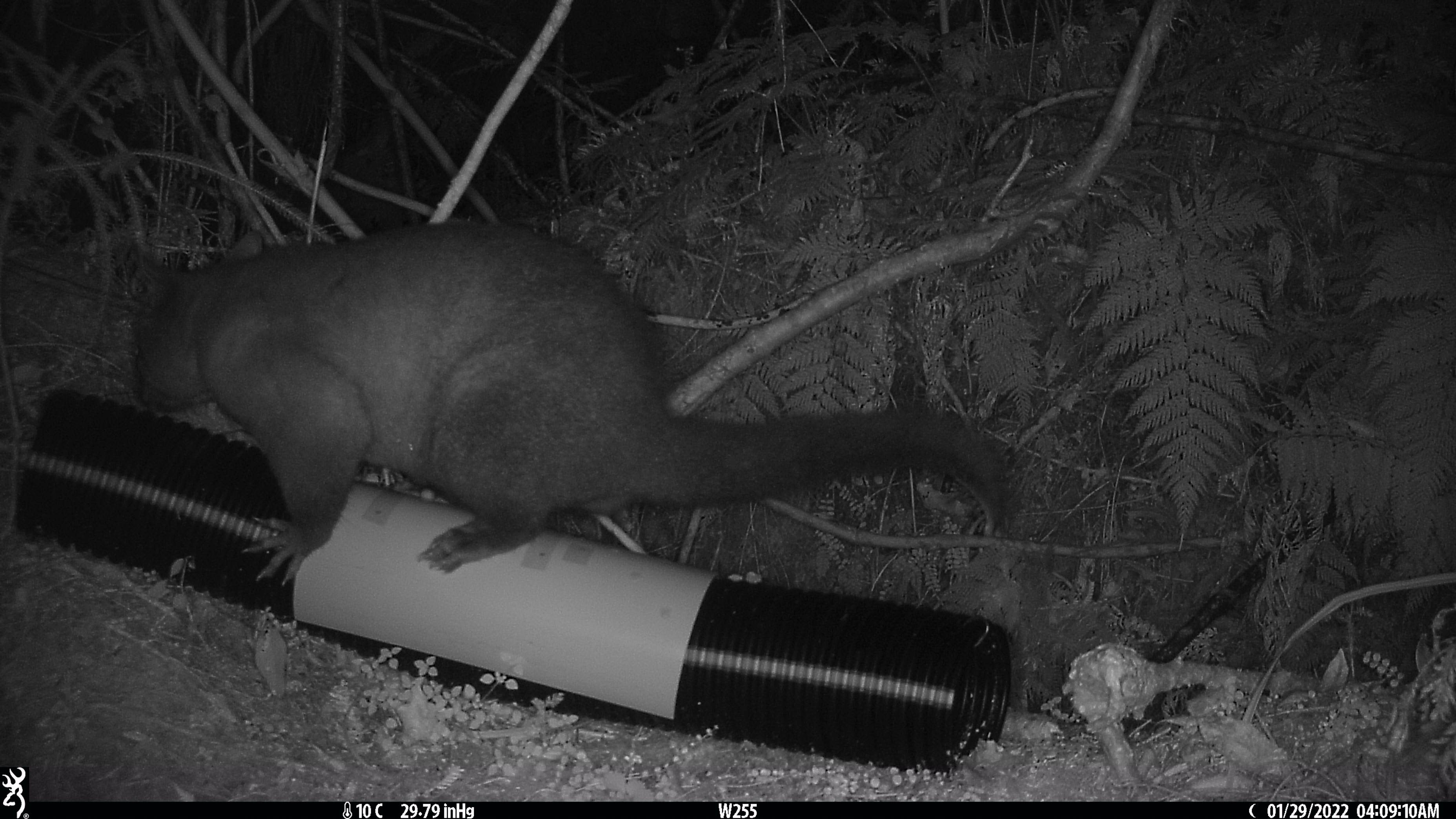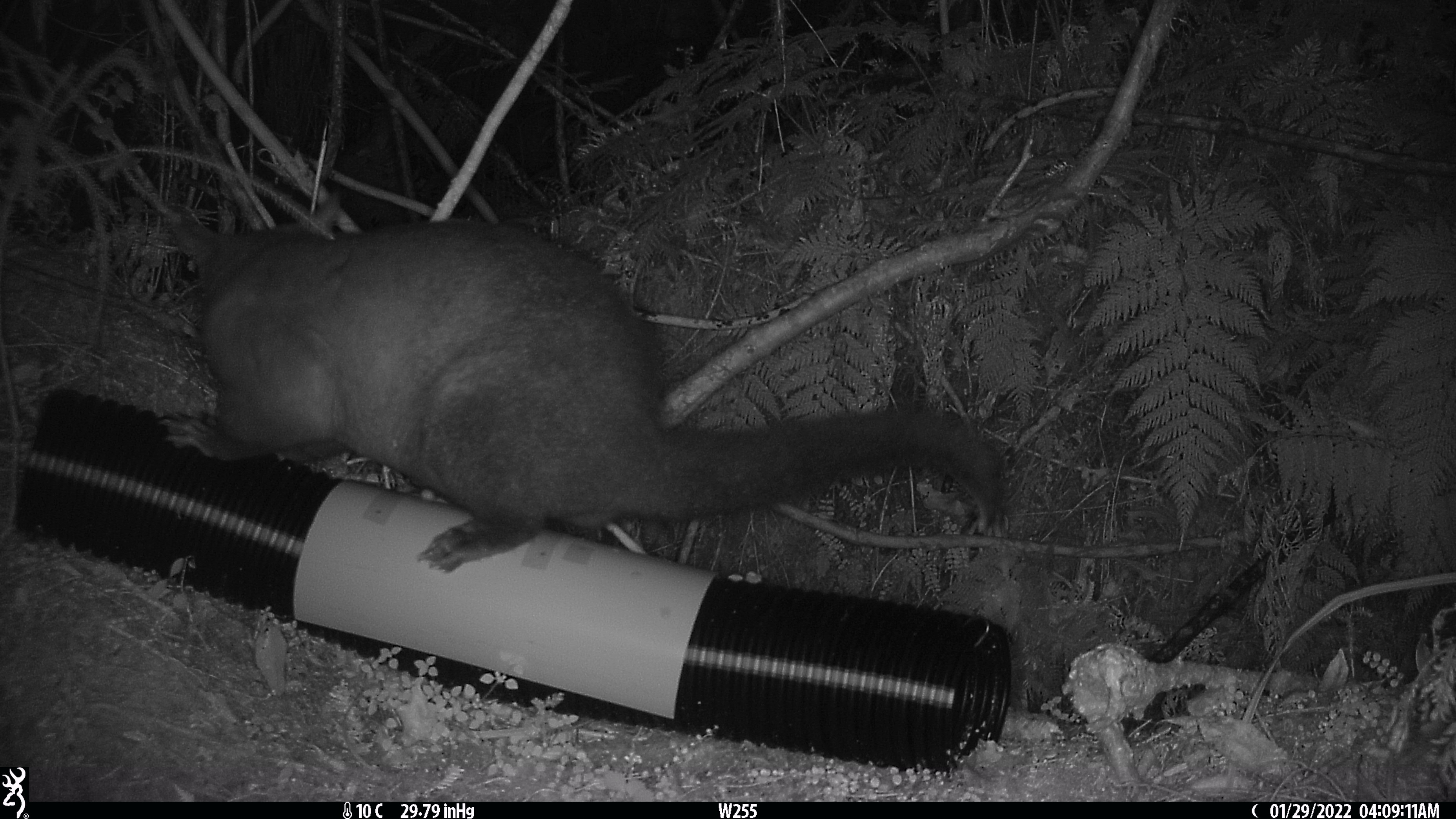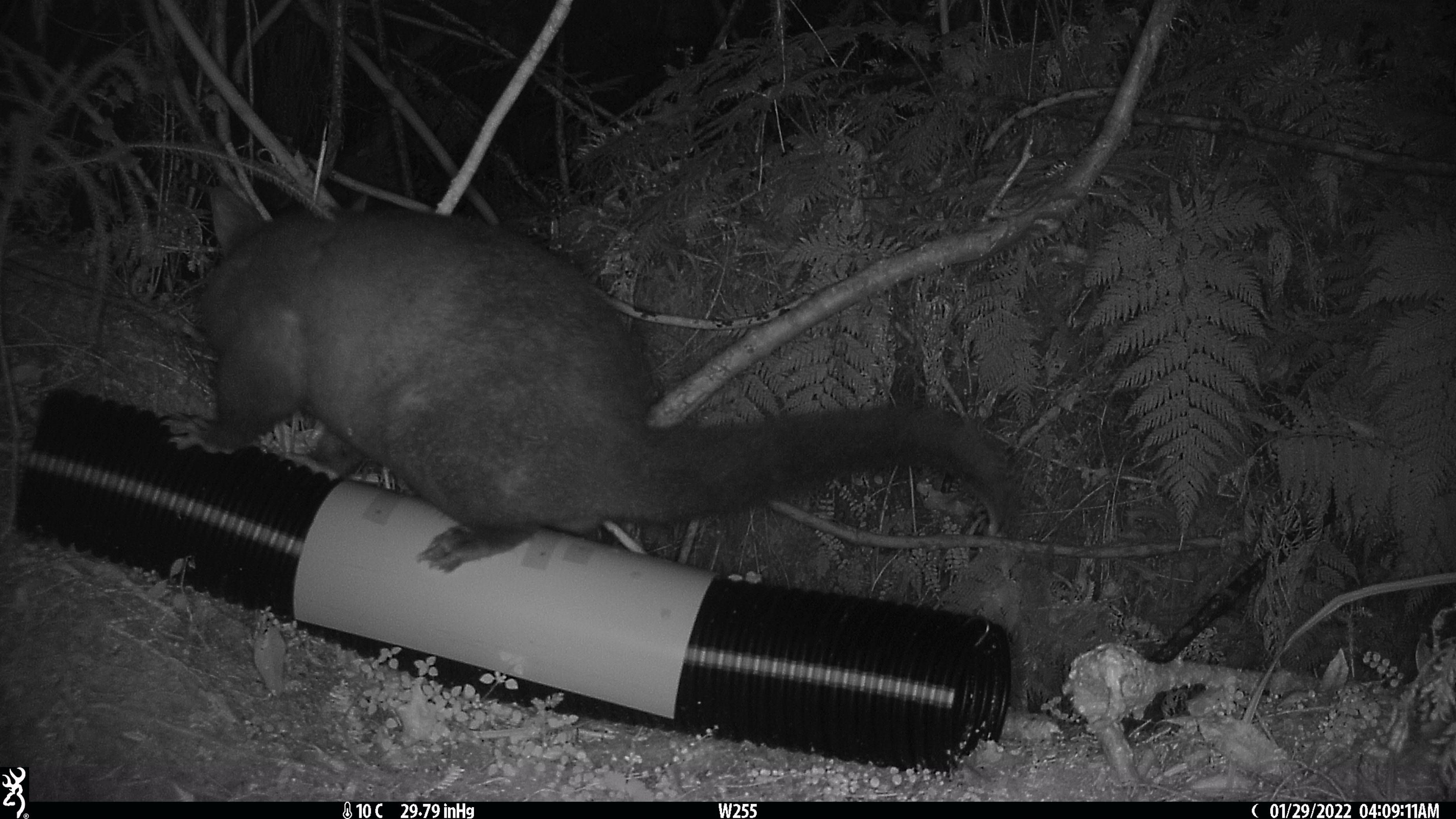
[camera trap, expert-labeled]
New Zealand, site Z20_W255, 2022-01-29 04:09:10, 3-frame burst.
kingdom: Animalia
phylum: Chordata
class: Mammalia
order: Diprotodontia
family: Phalangeridae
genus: Trichosurus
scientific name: Trichosurus vulpecula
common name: common brushtail possum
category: possum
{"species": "possum (common brushtail possum) (Trichosurus vulpecula)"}